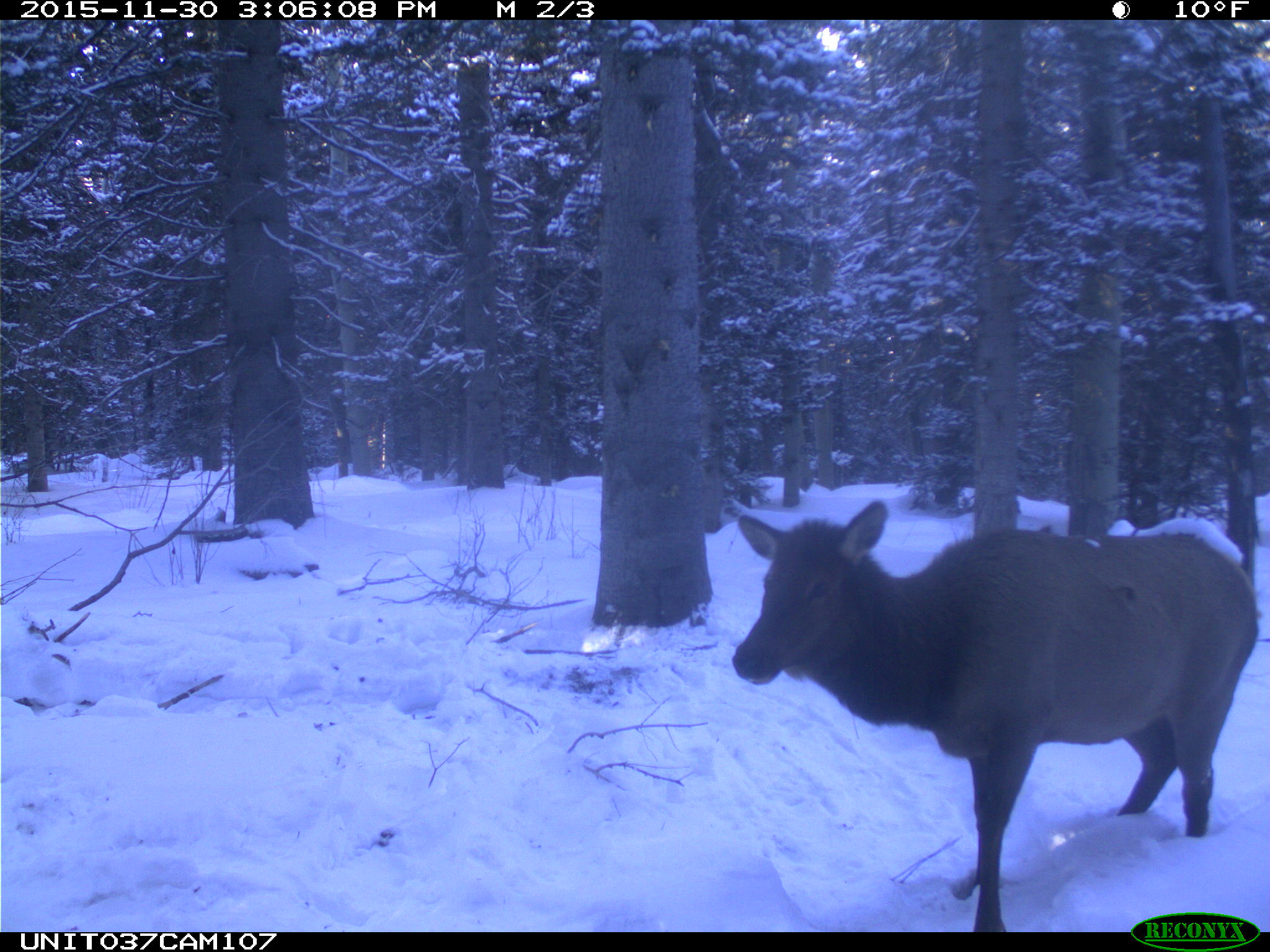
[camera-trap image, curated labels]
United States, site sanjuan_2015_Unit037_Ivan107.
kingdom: Animalia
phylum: Chordata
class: Mammalia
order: Artiodactyla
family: Cervidae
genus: Cervus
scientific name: Cervus elaphus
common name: red deer